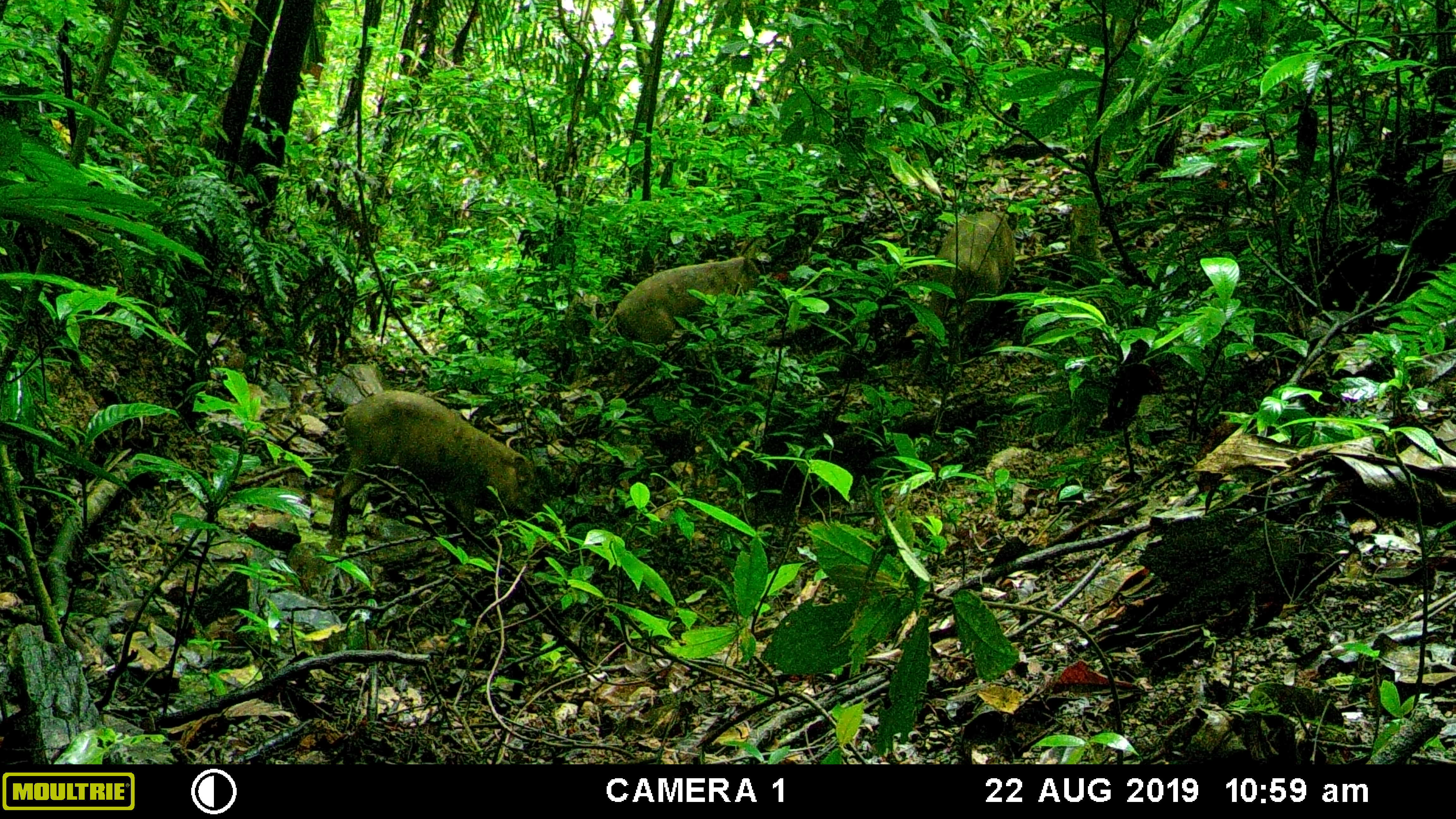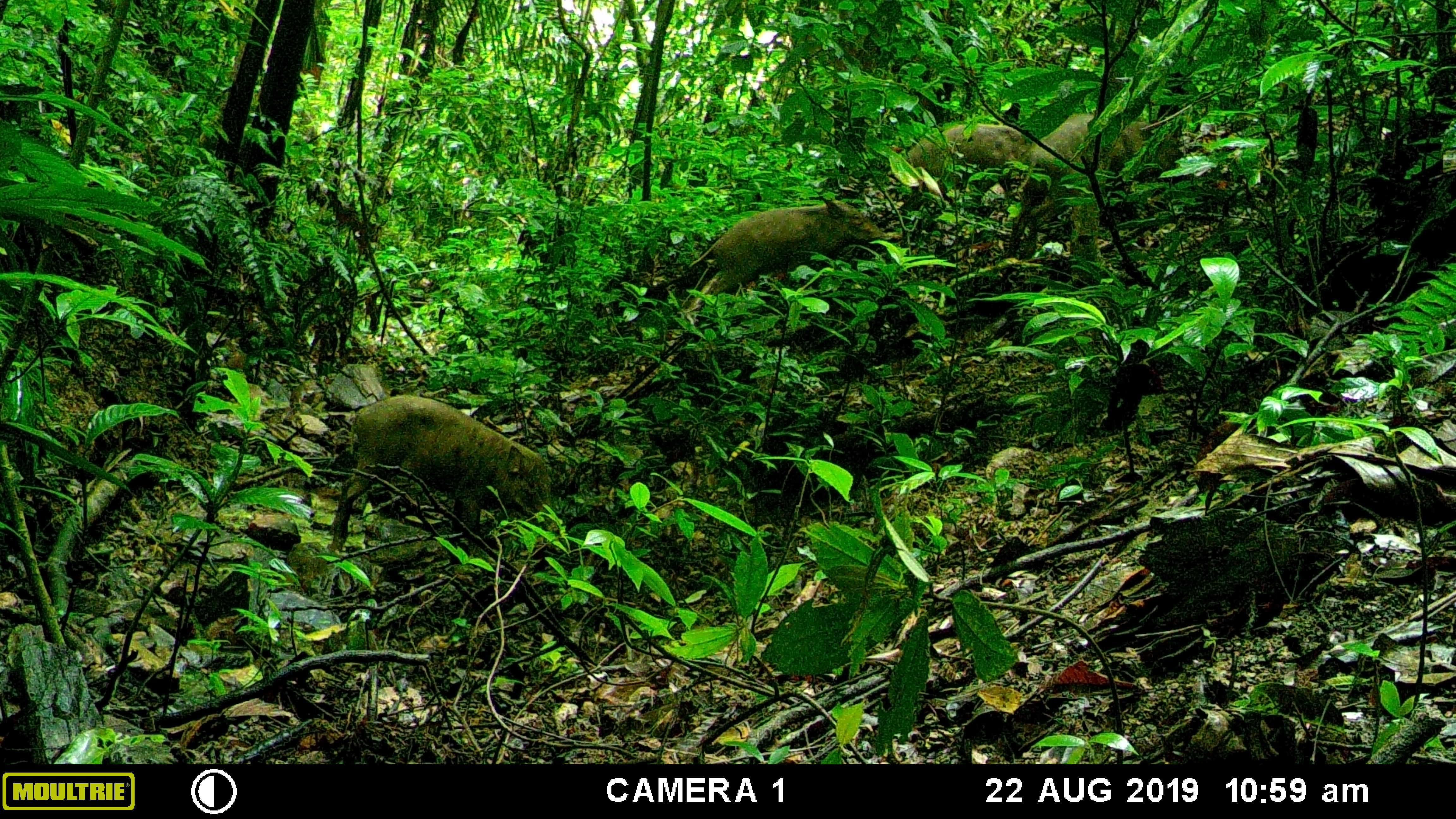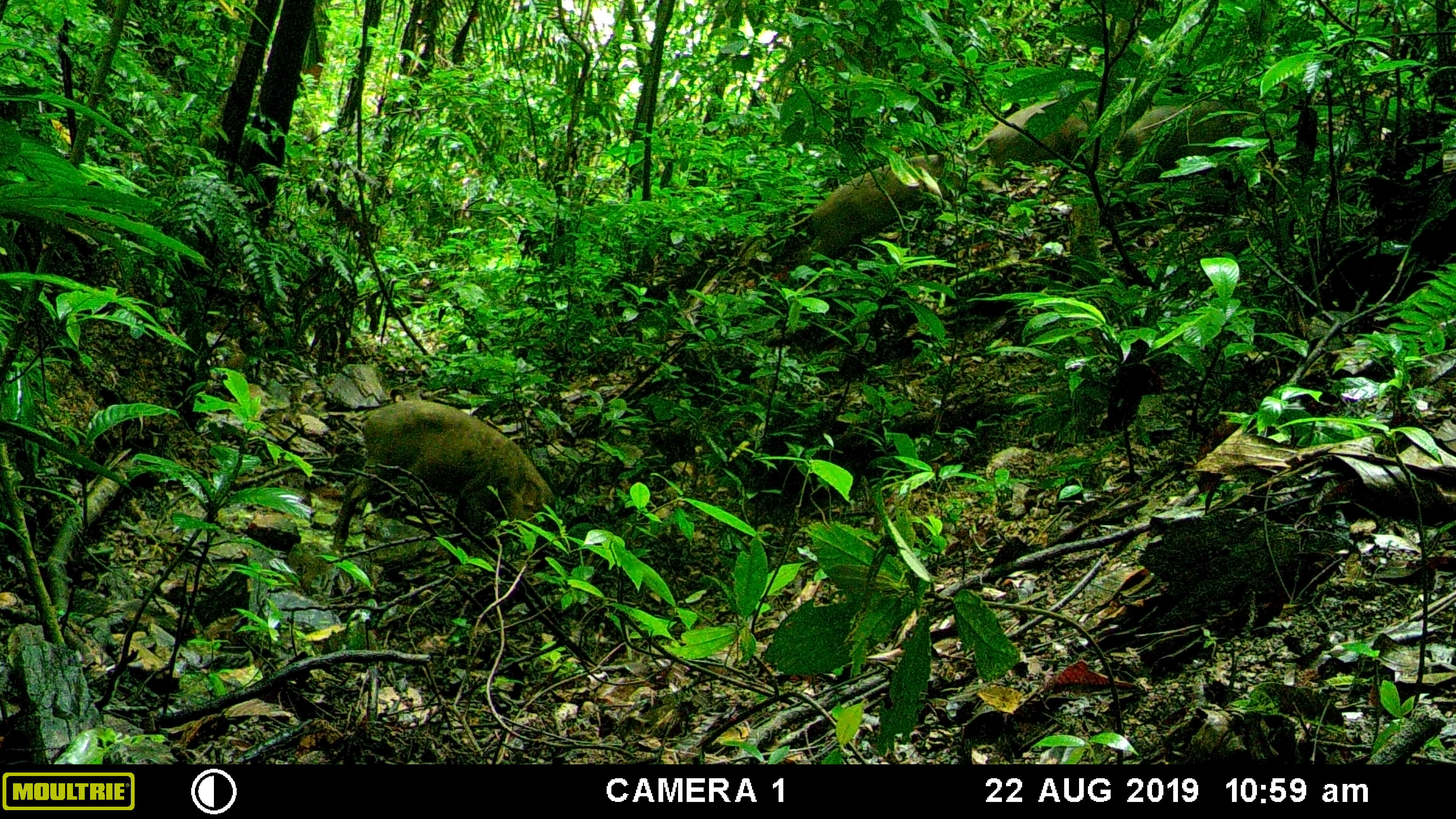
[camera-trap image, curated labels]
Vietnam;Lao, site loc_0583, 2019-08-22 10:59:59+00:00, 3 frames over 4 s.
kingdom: Animalia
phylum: Chordata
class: Mammalia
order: Artiodactyla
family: Suidae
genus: Sus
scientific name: Sus scrofa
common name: eurasian wild pig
Eurasian wild pig (Sus scrofa). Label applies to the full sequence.